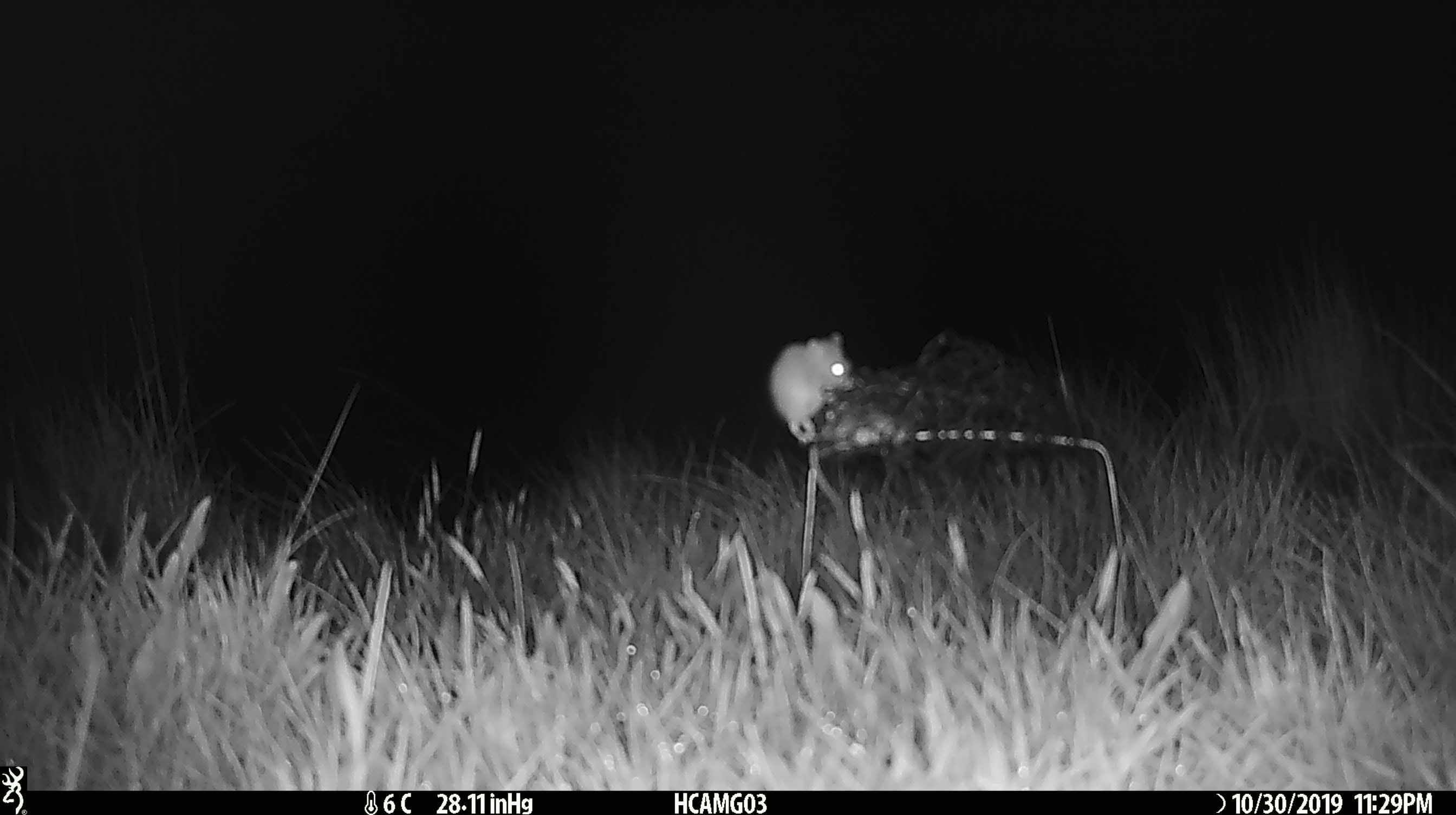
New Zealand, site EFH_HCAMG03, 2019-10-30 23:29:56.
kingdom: Animalia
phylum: Chordata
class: Mammalia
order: Rodentia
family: Muridae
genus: Mus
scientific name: Mus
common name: mouse